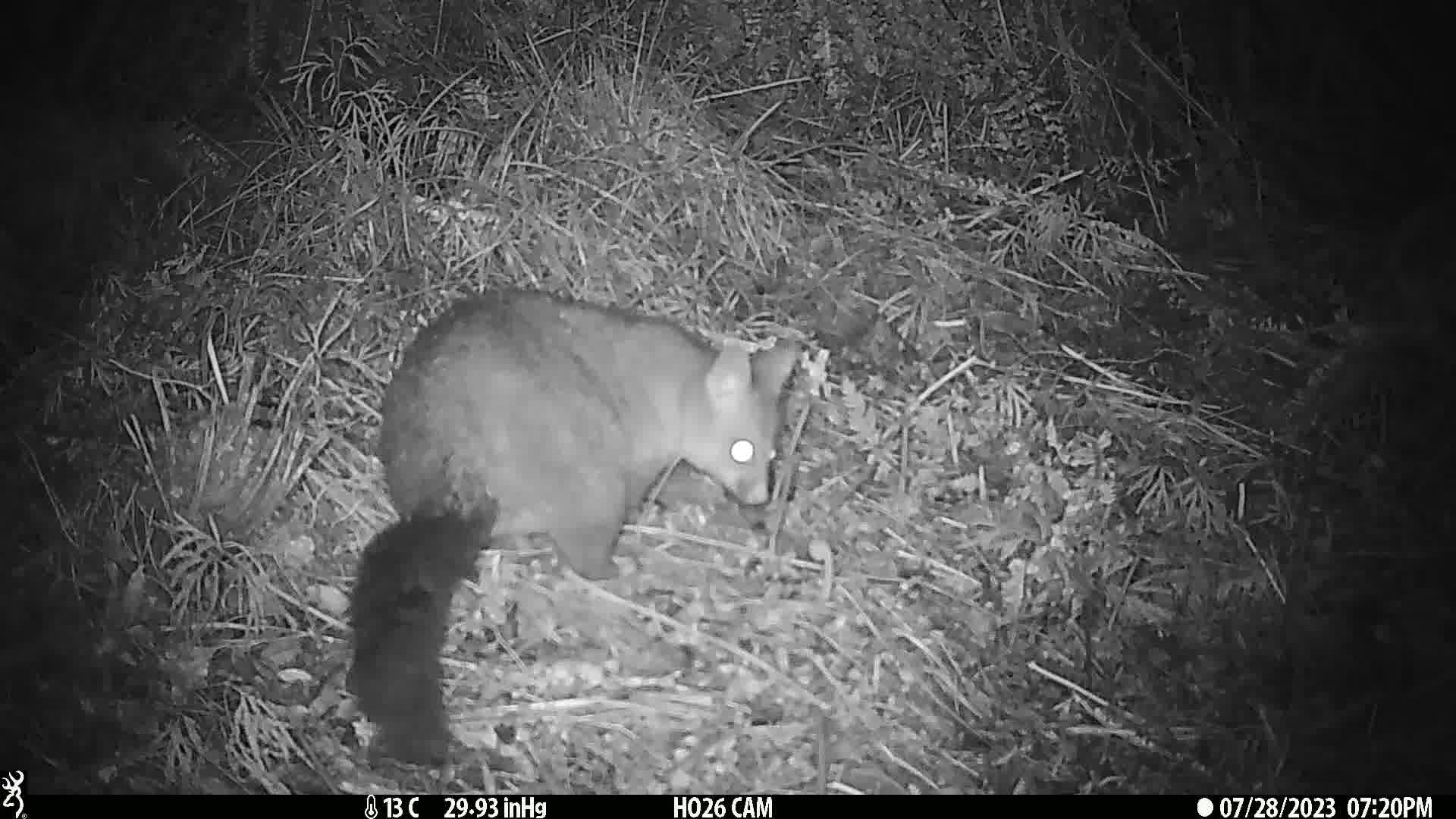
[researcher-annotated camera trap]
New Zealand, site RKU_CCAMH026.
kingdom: Animalia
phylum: Chordata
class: Mammalia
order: Diprotodontia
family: Phalangeridae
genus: Trichosurus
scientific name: Trichosurus vulpecula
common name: common brushtail possum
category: possum